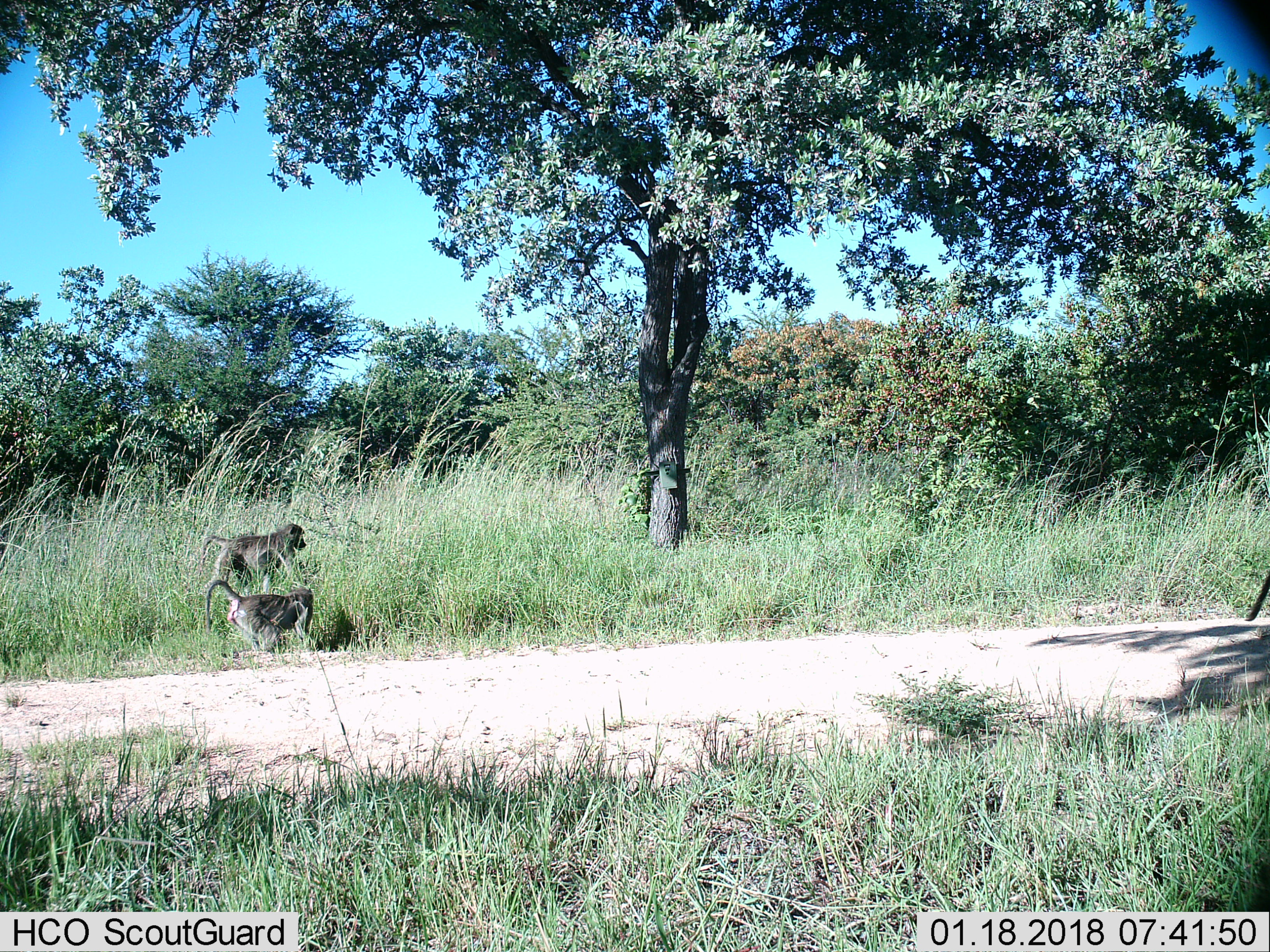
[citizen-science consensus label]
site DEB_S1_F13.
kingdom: Animalia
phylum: Chordata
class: Mammalia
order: Primates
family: Cercopithecidae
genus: Papio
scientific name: Papio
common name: baboon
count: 2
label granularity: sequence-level